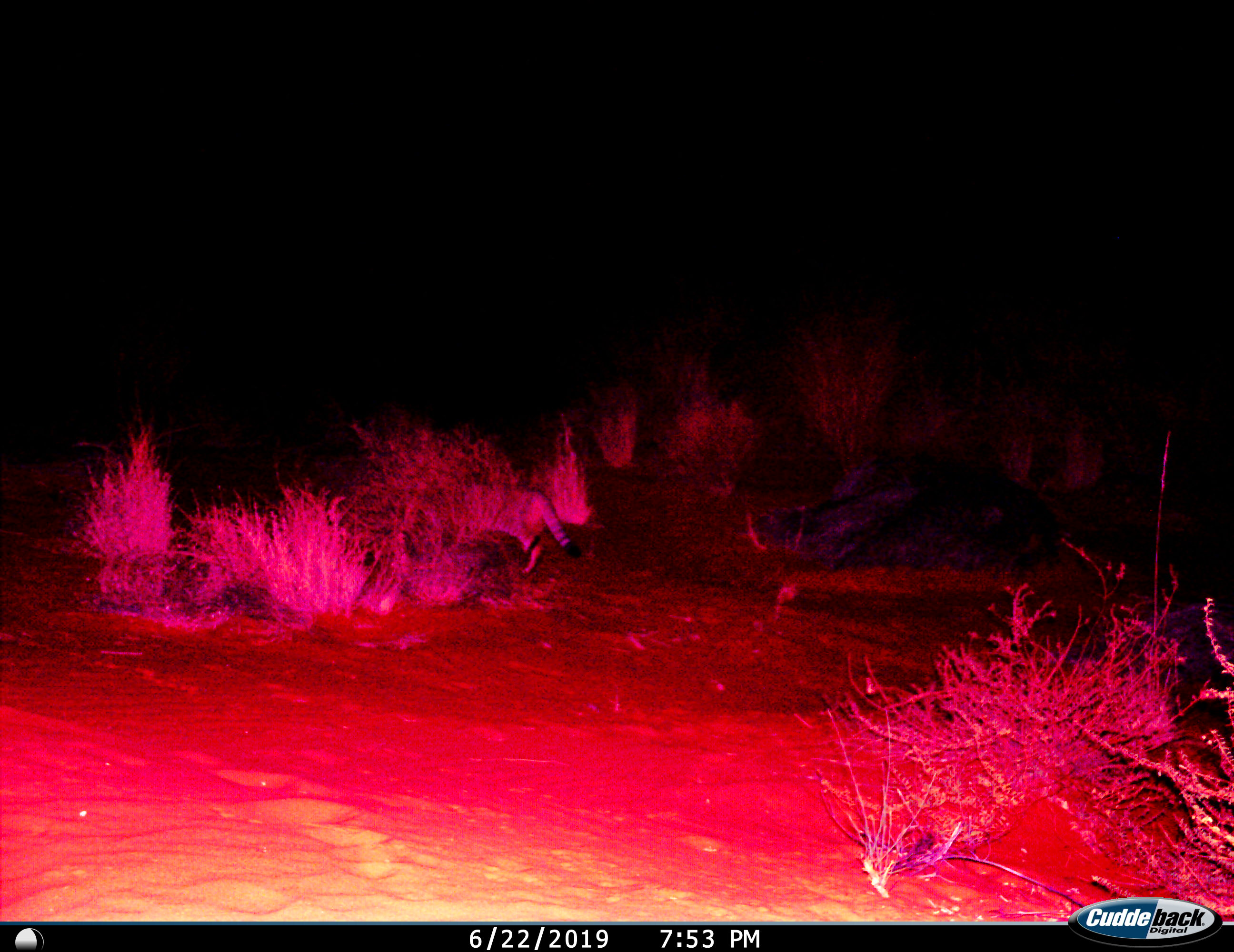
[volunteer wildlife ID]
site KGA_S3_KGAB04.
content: unidentified animal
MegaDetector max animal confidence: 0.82